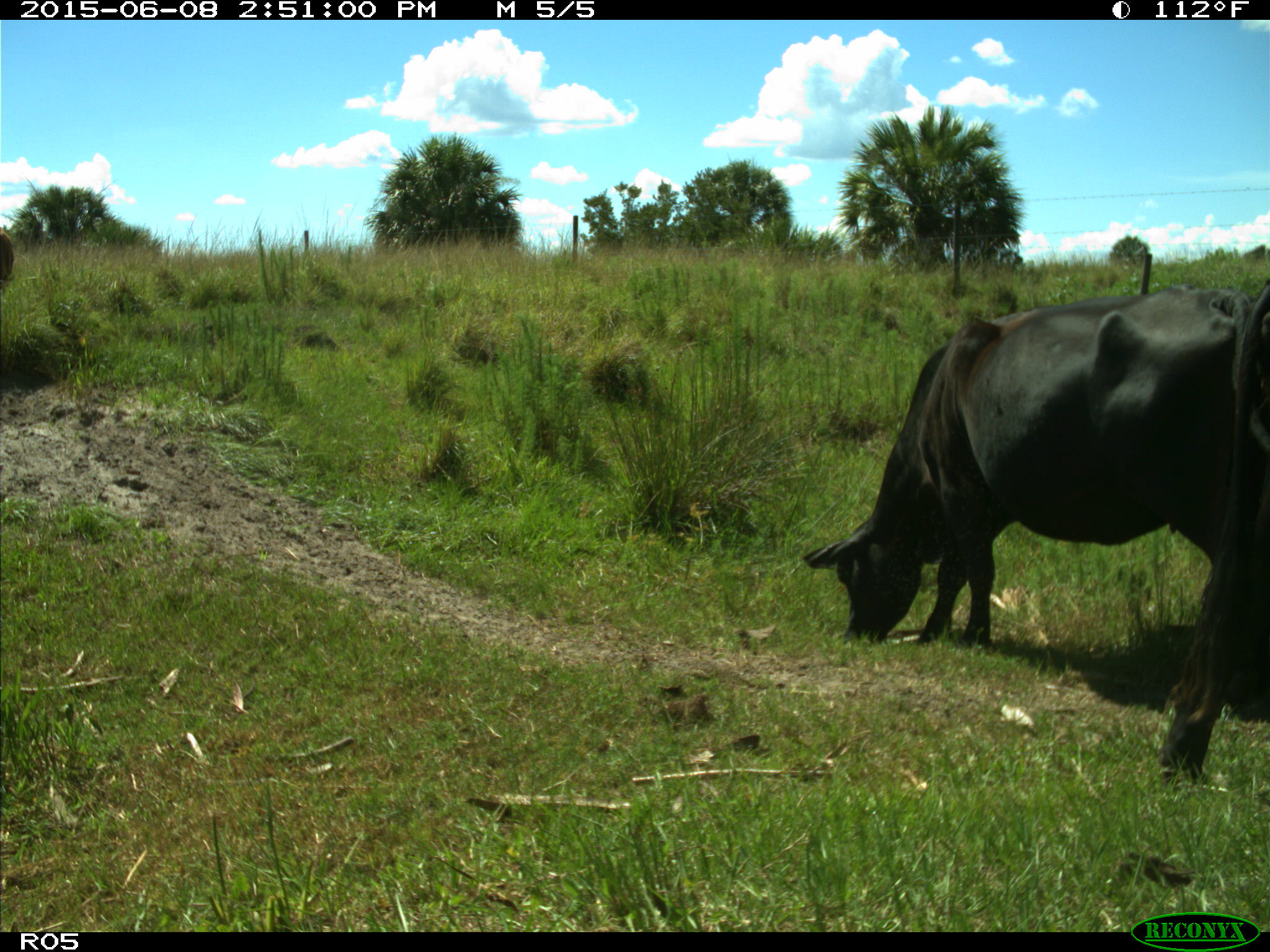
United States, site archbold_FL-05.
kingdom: Animalia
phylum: Chordata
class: Mammalia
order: Artiodactyla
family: Bovidae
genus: Bos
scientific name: Bos taurus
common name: domestic cow